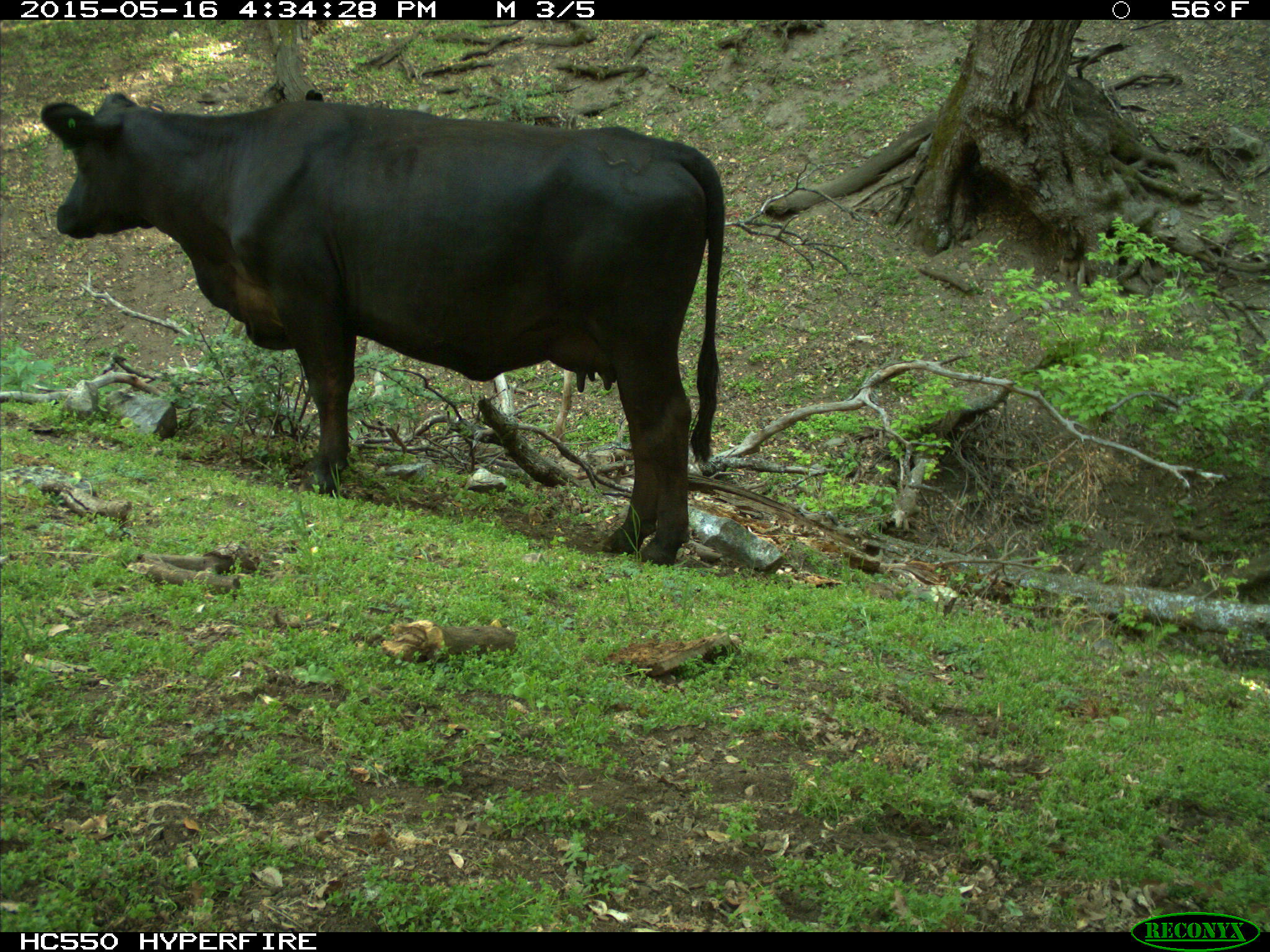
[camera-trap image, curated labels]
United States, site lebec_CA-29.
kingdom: Animalia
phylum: Chordata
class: Mammalia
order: Artiodactyla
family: Bovidae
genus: Bos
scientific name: Bos taurus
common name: domestic cow